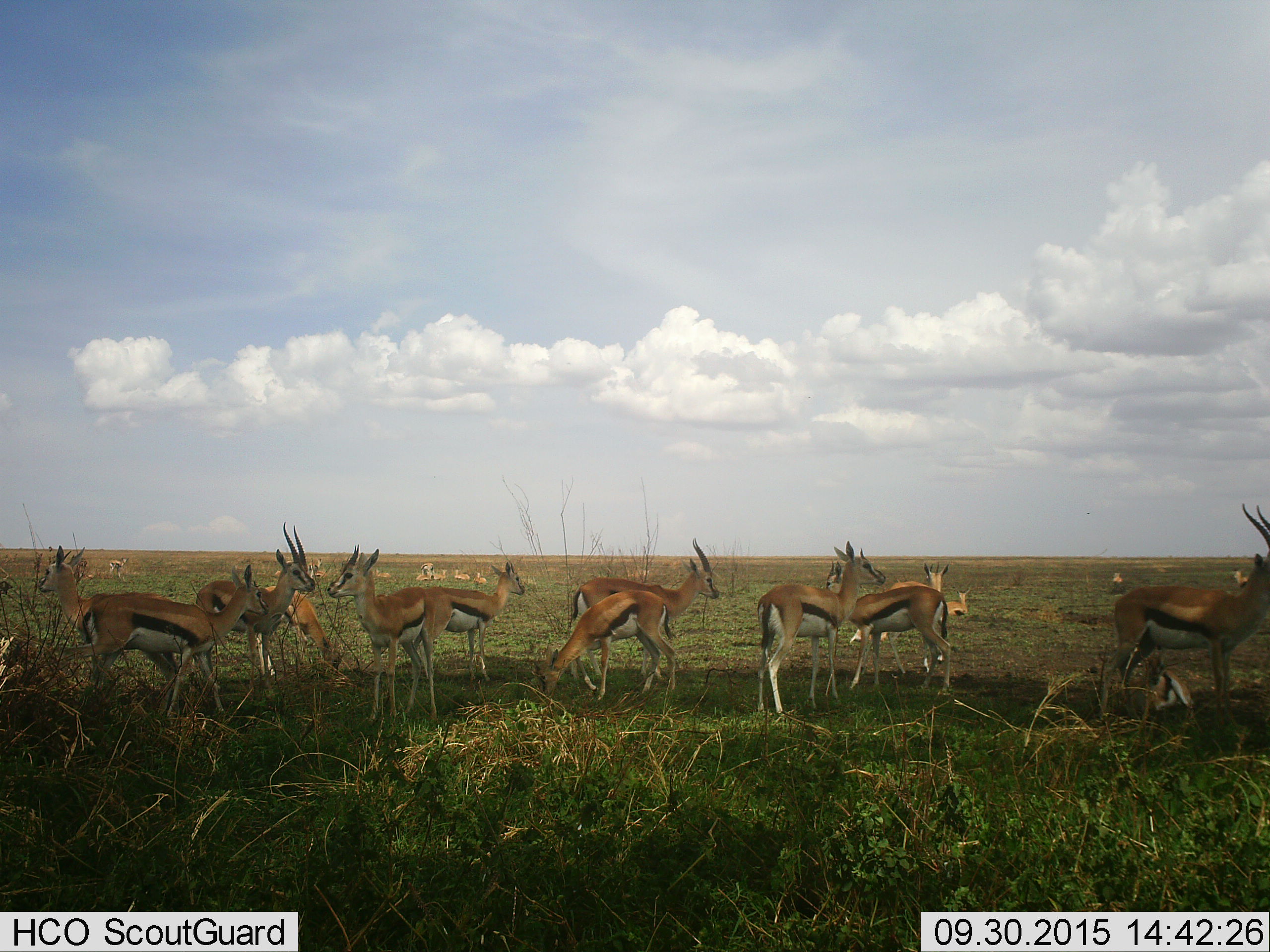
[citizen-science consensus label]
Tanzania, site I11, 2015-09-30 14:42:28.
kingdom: Animalia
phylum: Chordata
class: Mammalia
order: Artiodactyla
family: Bovidae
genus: Eudorcas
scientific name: Eudorcas thomsonii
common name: thomson's gazelle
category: gazellethomsons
Gazellethomsons (thomson's gazelle) (Eudorcas thomsonii), count 11-50. Behavior (volunteer vote fractions): standing 100%, resting 67%, moving 22%, interacting 11%. Young present (vote fraction): 22%. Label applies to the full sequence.